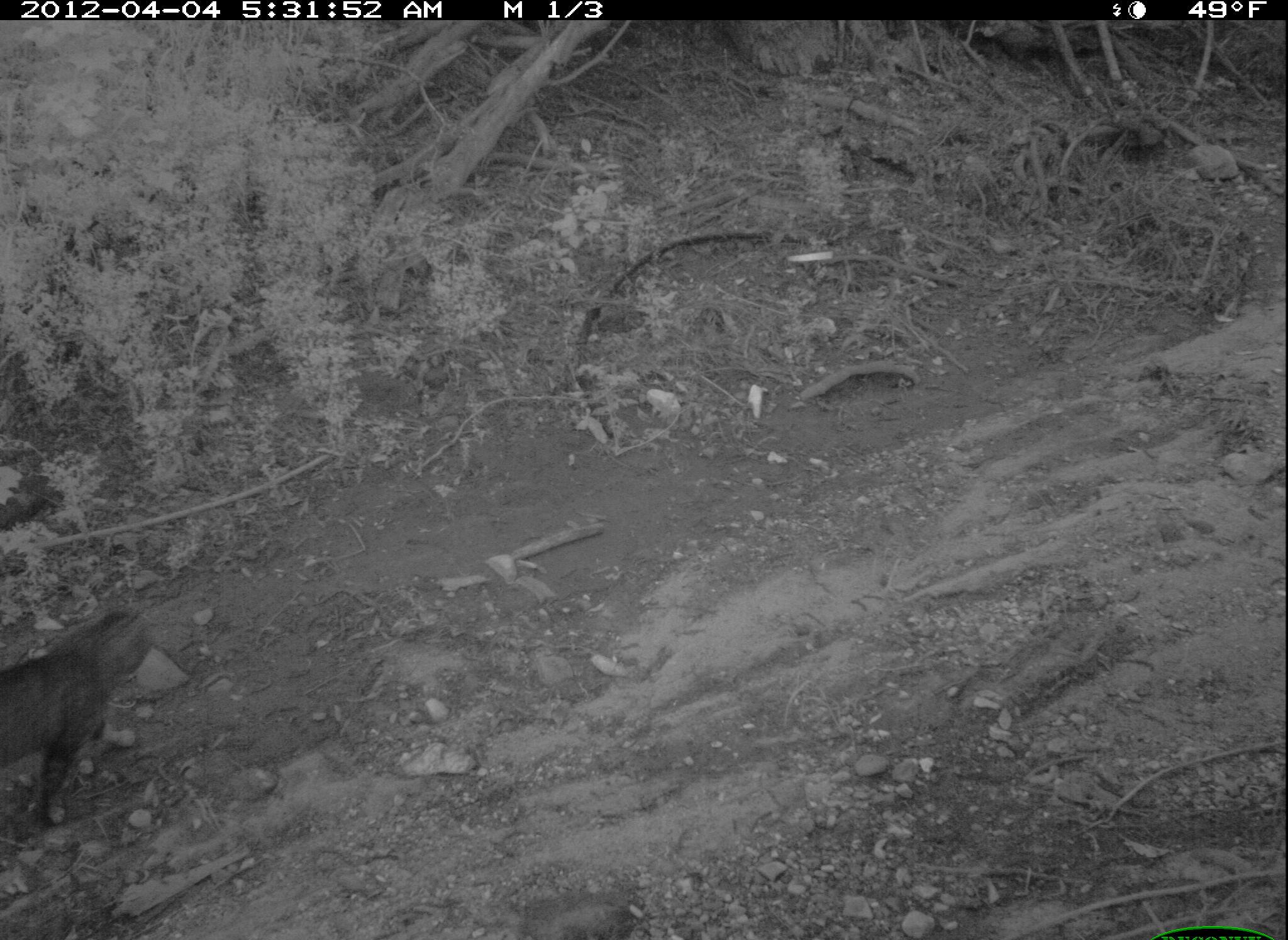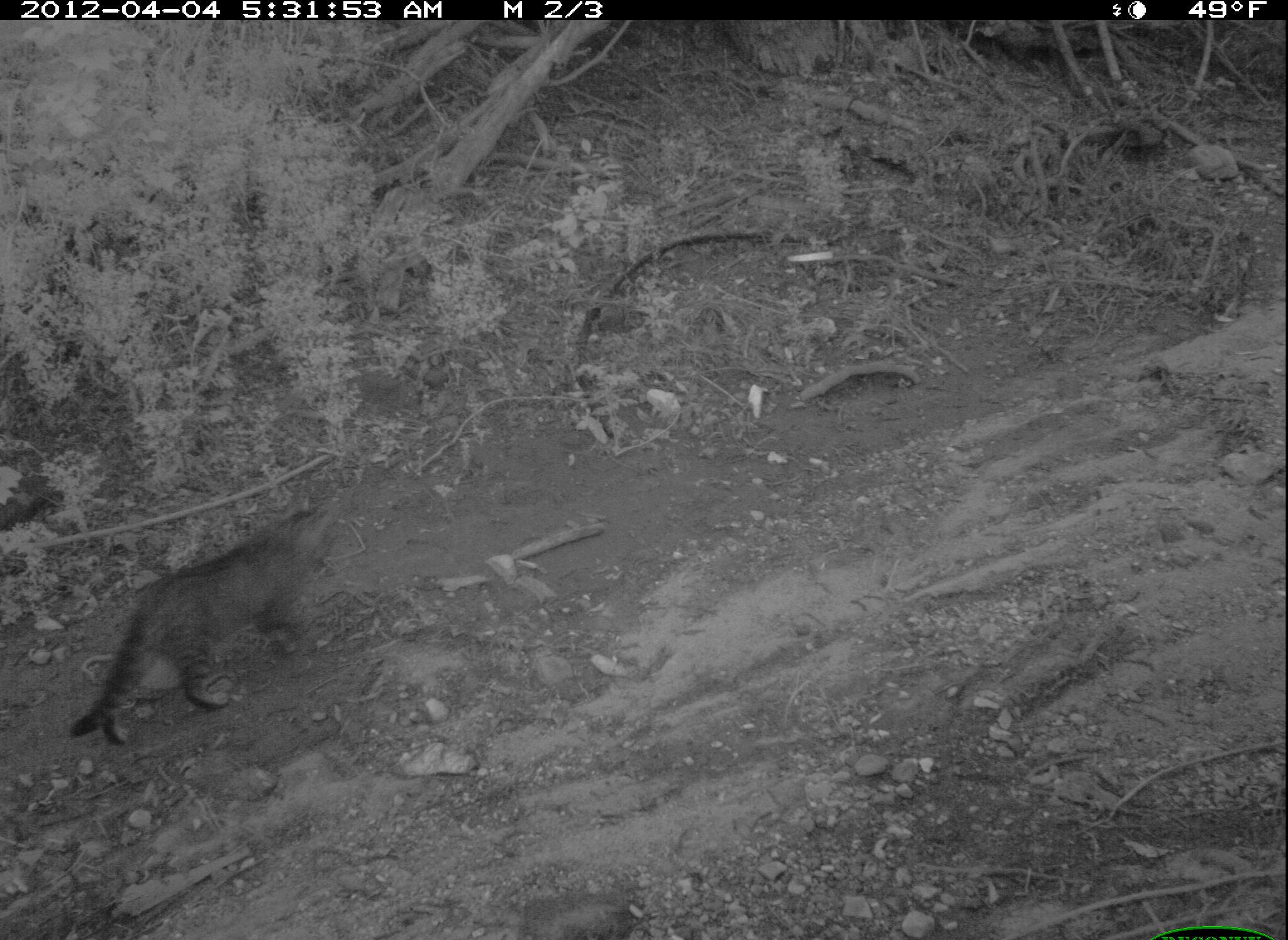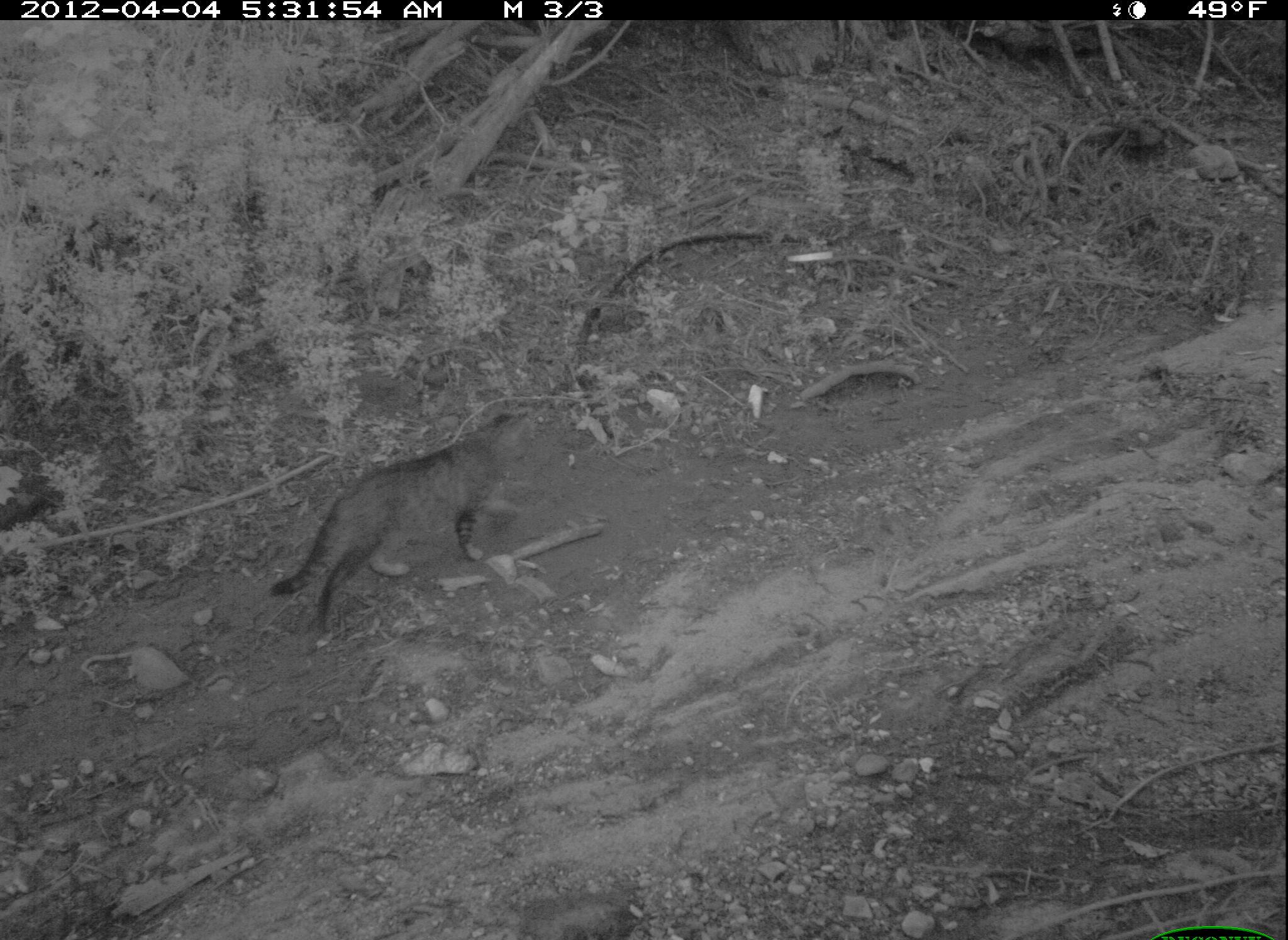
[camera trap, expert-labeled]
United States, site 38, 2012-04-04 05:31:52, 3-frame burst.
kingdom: Animalia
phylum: Chordata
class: Mammalia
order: Carnivora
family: Felidae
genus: Felis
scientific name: Felis catus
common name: cat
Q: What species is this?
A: Cat (Felis catus).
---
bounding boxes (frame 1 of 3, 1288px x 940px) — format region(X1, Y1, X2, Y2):
cat: region(8, 591, 167, 826)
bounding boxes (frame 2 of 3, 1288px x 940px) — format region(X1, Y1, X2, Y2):
cat: region(72, 506, 359, 752)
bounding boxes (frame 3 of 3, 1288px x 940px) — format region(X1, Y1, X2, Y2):
cat: region(261, 406, 551, 639)